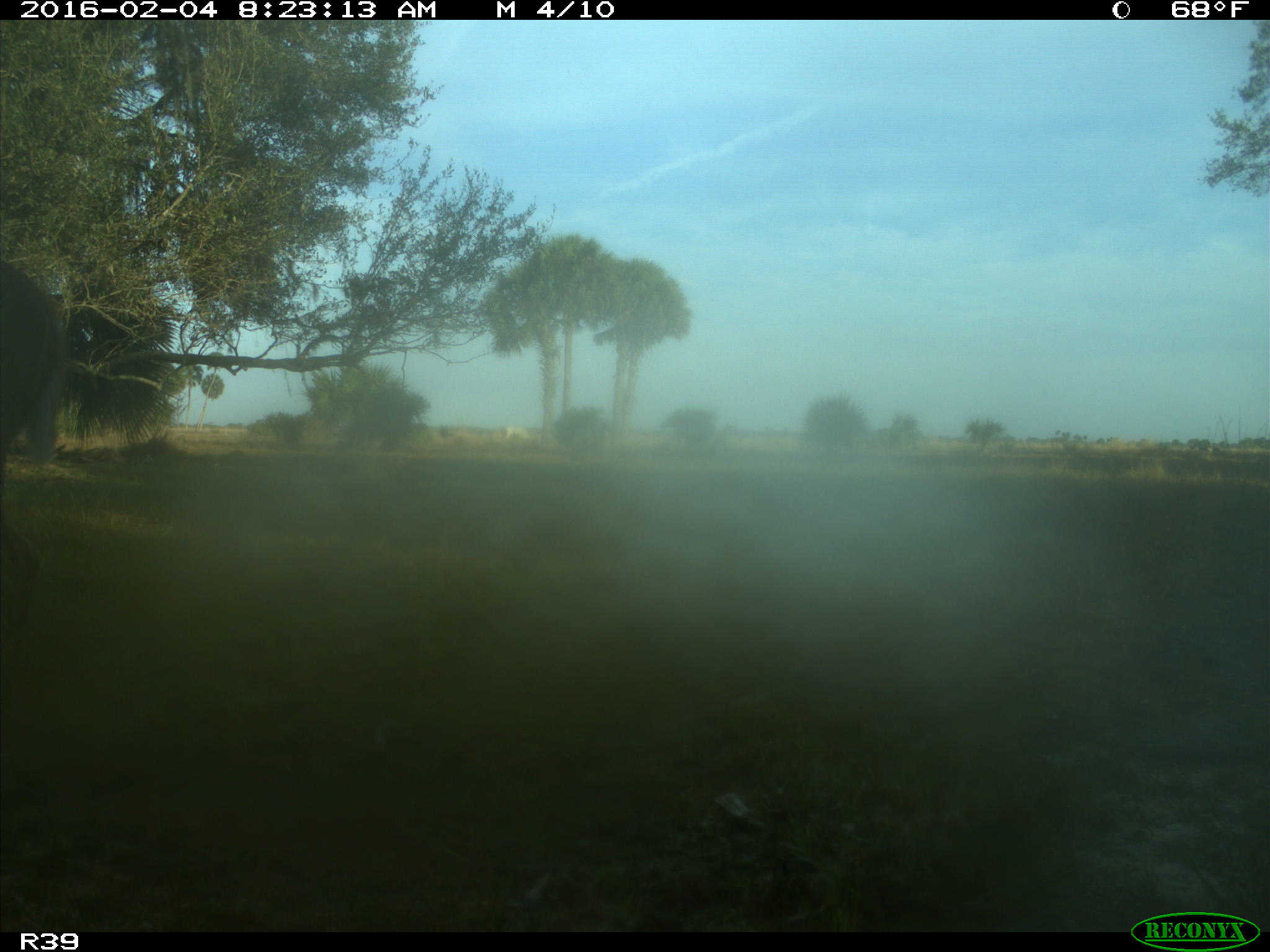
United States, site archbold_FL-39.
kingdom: Animalia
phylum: Chordata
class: Mammalia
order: Artiodactyla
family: Cervidae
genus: Odocoileus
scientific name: Odocoileus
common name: deer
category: unidentified deer